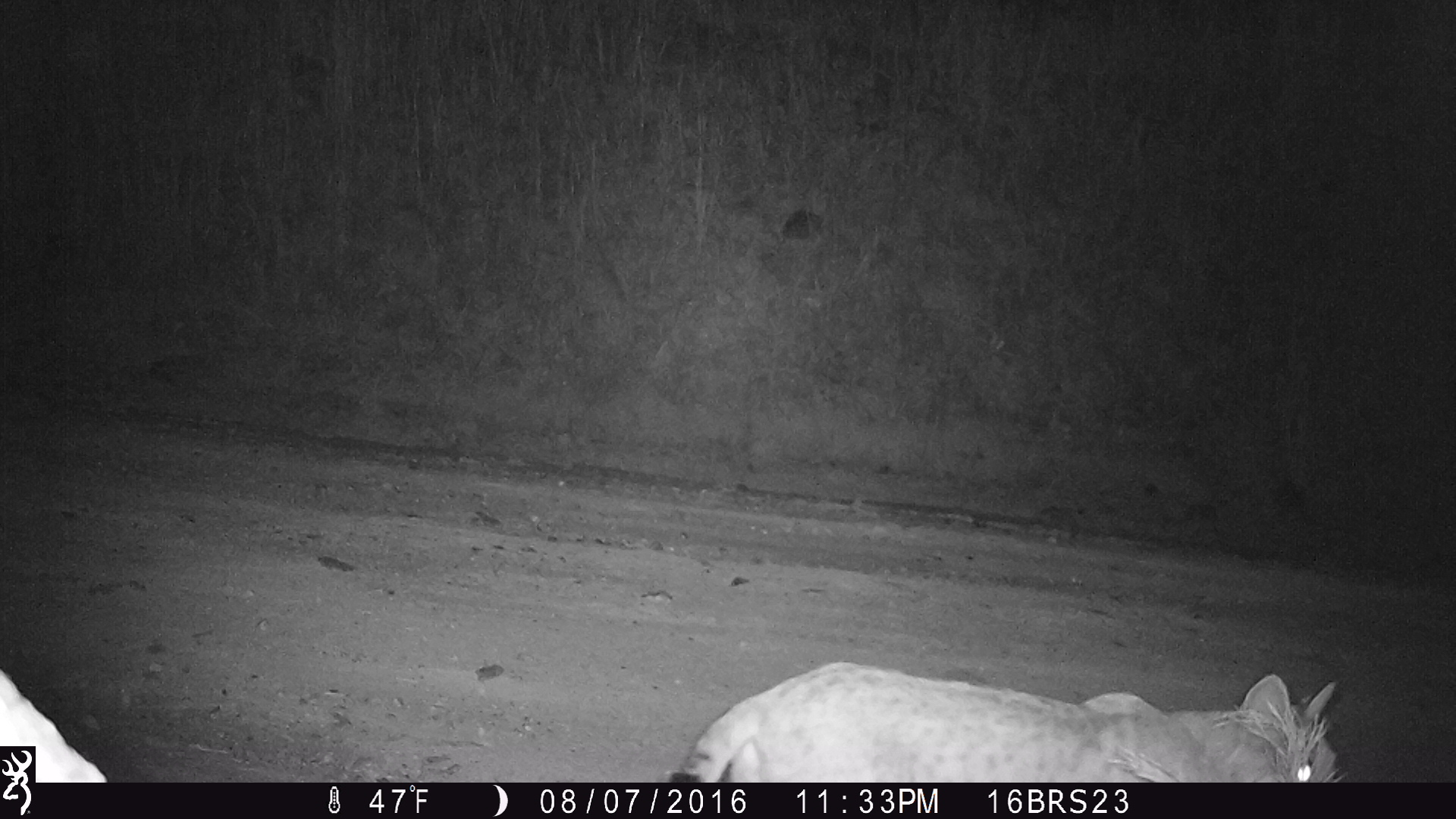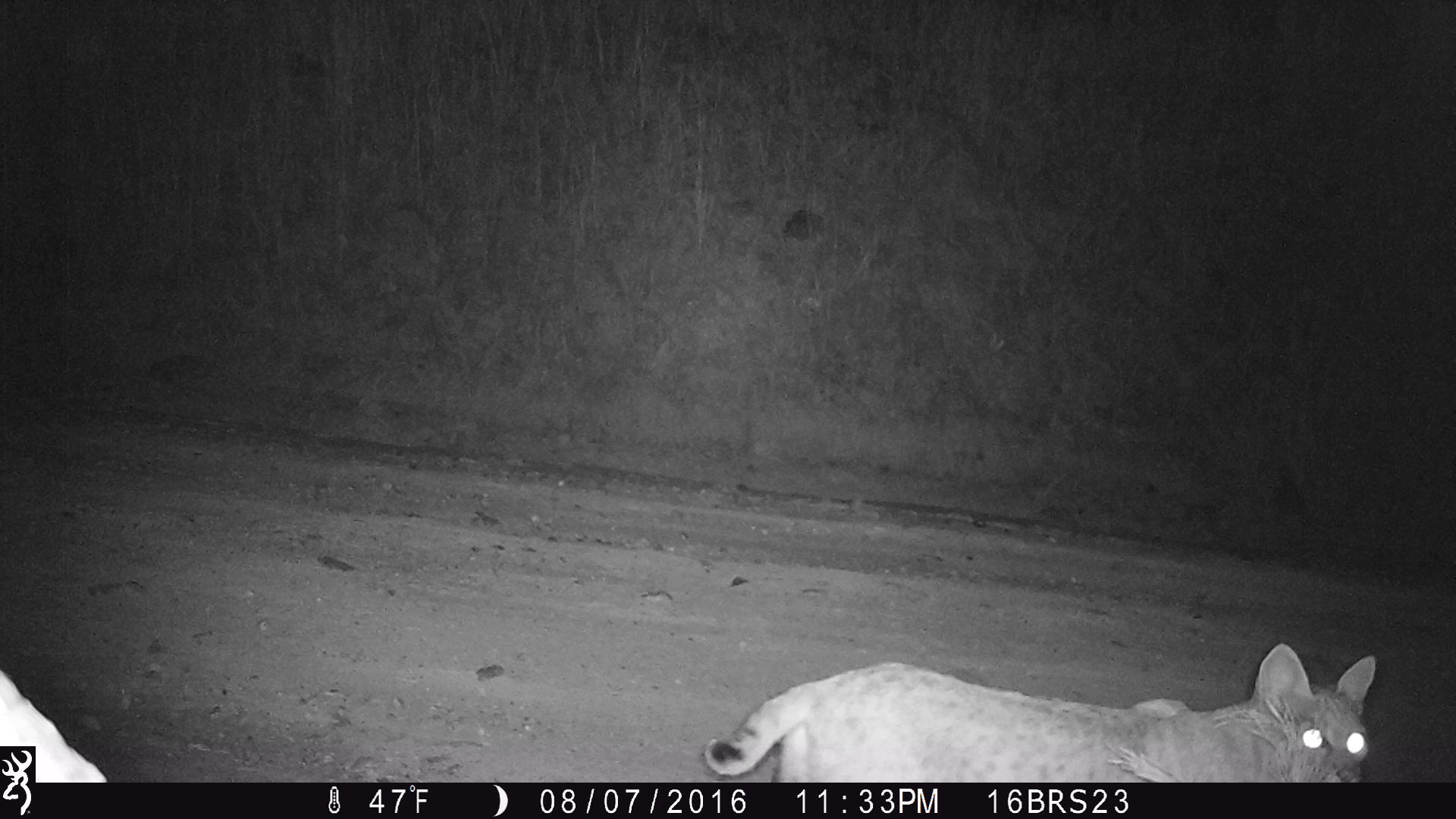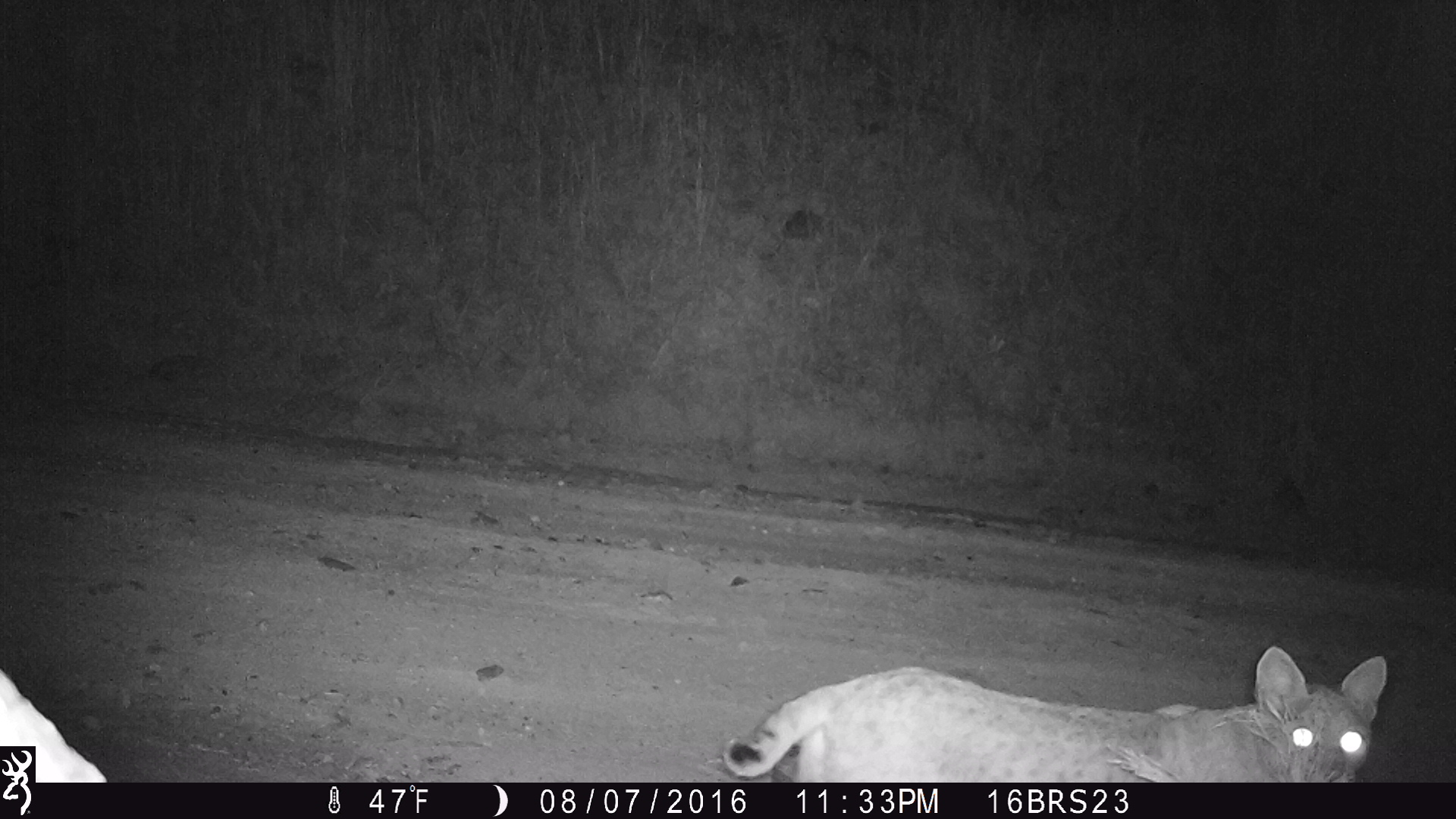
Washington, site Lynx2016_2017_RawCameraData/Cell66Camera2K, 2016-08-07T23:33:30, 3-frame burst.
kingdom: Animalia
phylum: Chordata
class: Mammalia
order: Carnivora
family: Felidae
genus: Lynx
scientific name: Lynx rufus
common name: bobcat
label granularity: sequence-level